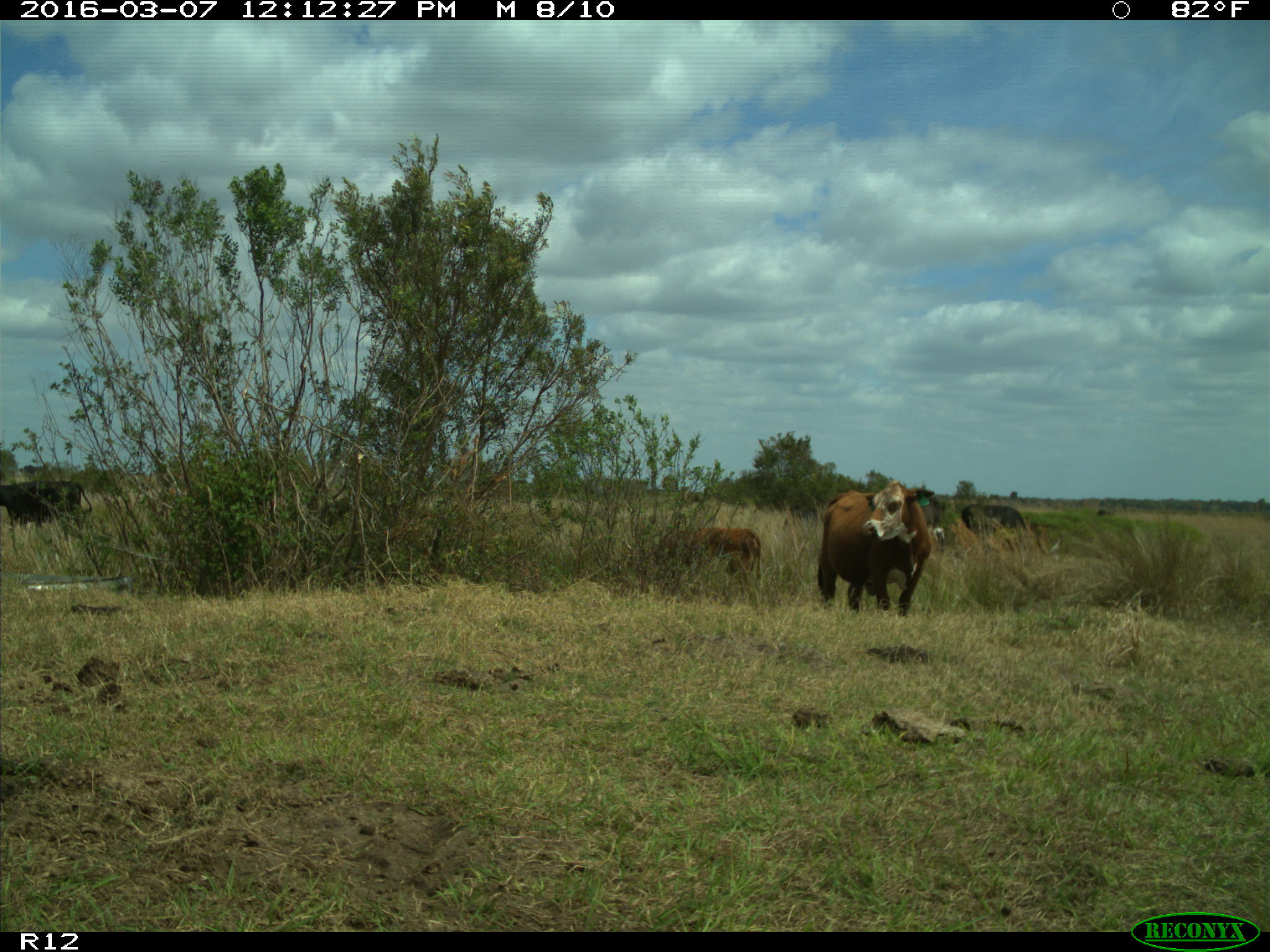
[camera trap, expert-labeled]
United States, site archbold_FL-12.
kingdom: Animalia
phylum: Chordata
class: Mammalia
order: Artiodactyla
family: Bovidae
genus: Bos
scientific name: Bos taurus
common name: domestic cow